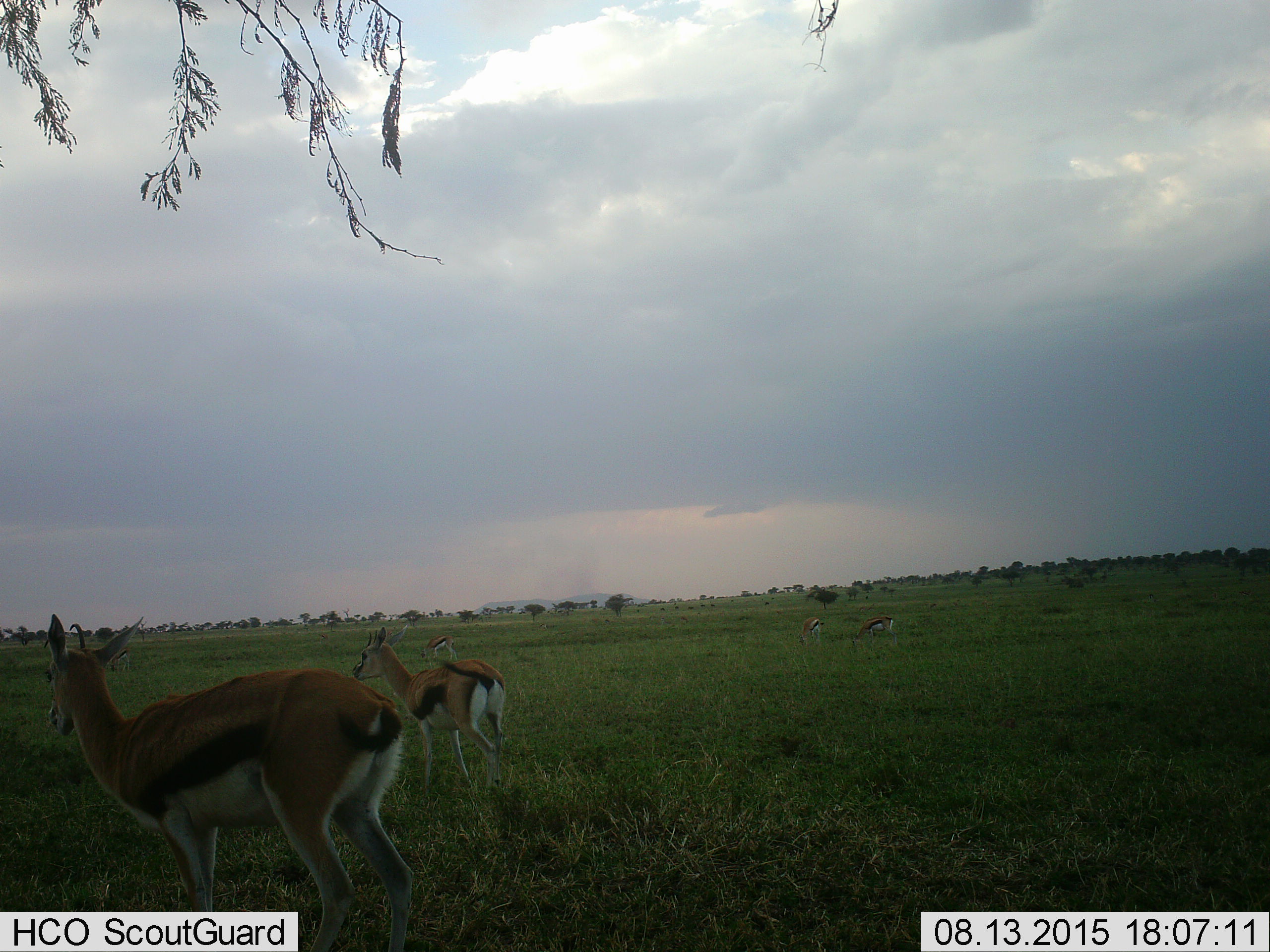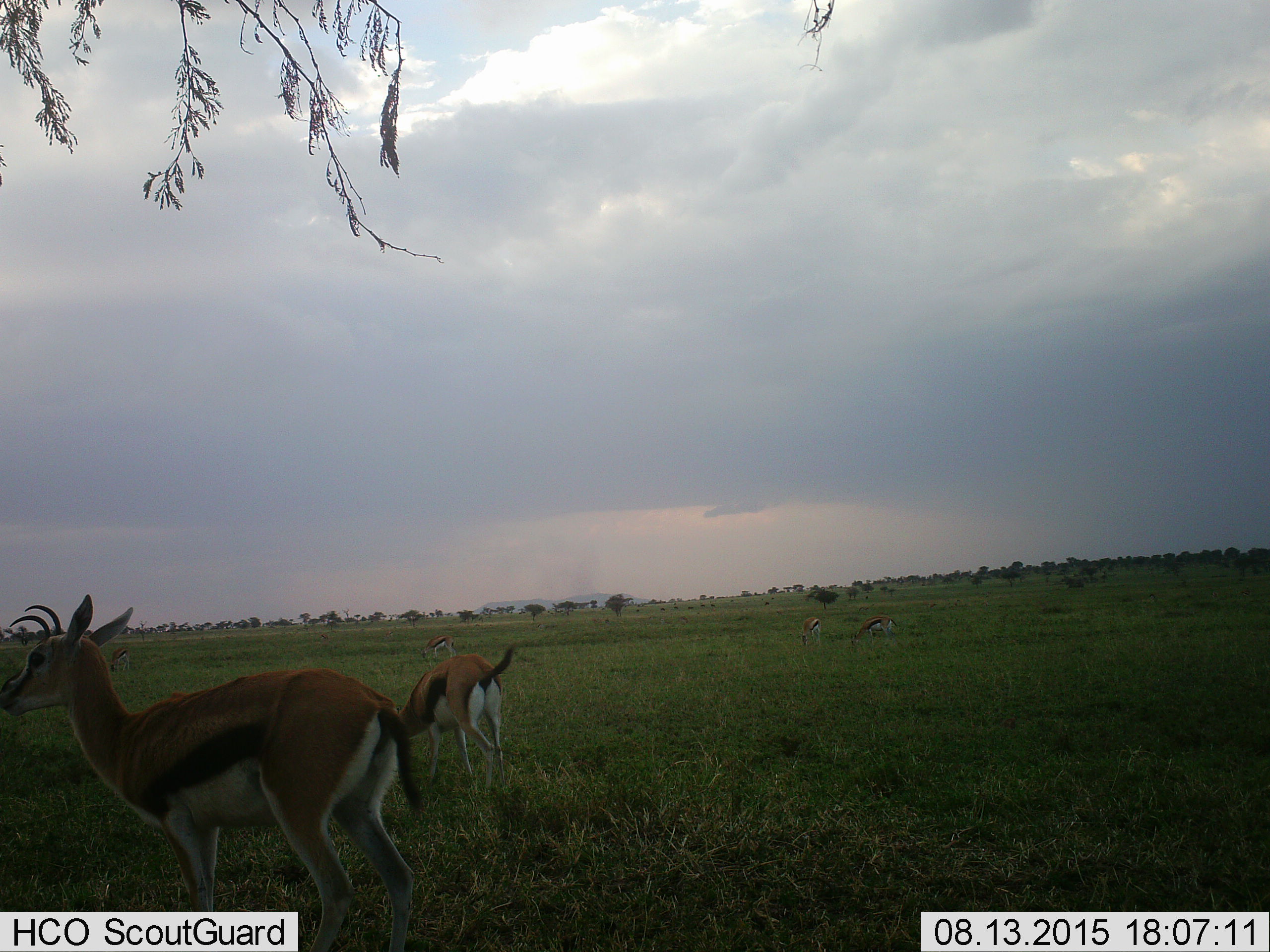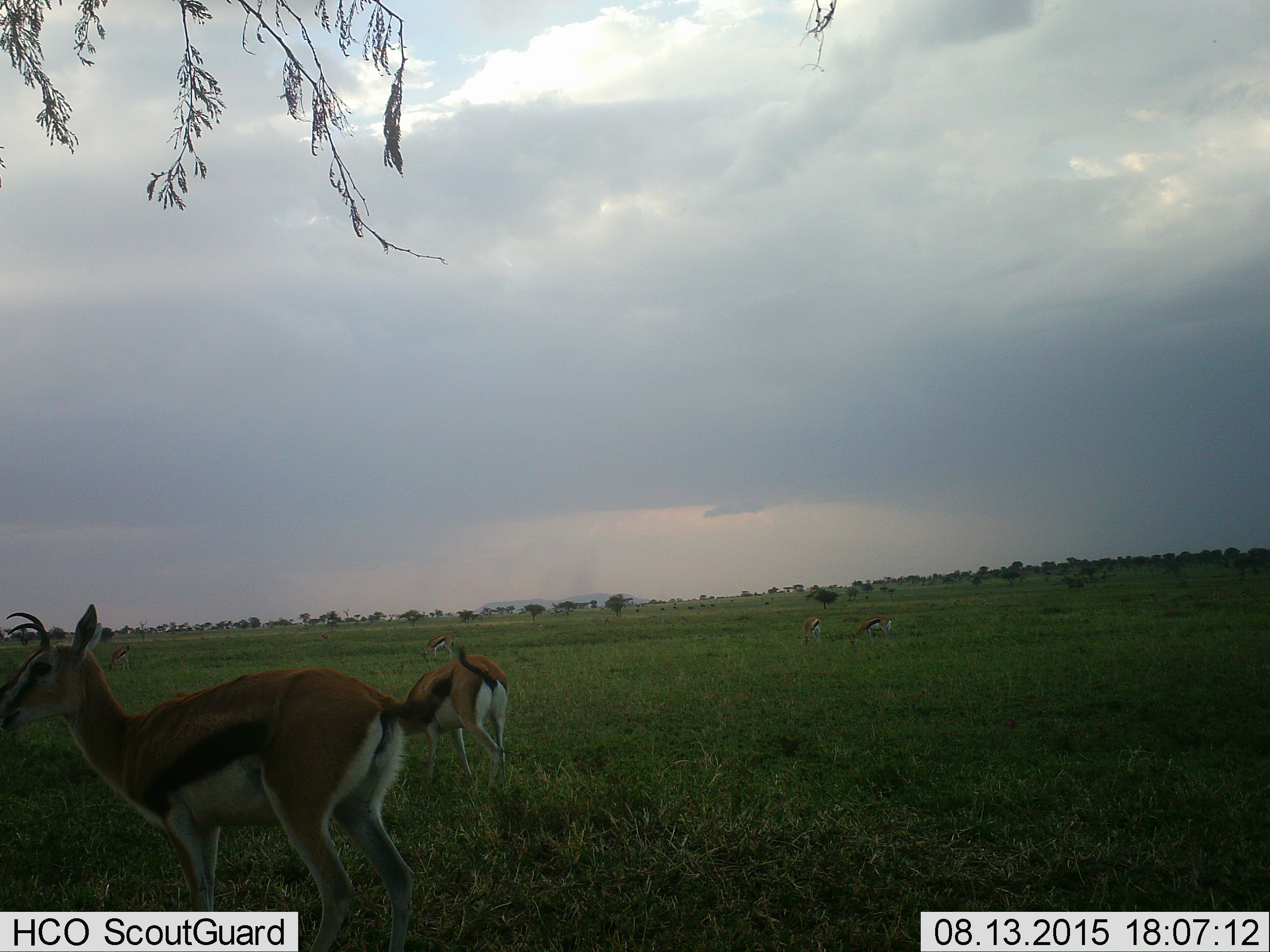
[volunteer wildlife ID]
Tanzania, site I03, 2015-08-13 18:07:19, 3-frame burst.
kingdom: Animalia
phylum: Chordata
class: Mammalia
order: Artiodactyla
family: Bovidae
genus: Eudorcas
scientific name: Eudorcas thomsonii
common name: thomson's gazelle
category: gazellethomsons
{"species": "gazellethomsons (thomson's gazelle) (Eudorcas thomsonii)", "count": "6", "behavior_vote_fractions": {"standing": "86%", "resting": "0%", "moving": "29%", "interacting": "0%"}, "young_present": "0%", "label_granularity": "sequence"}